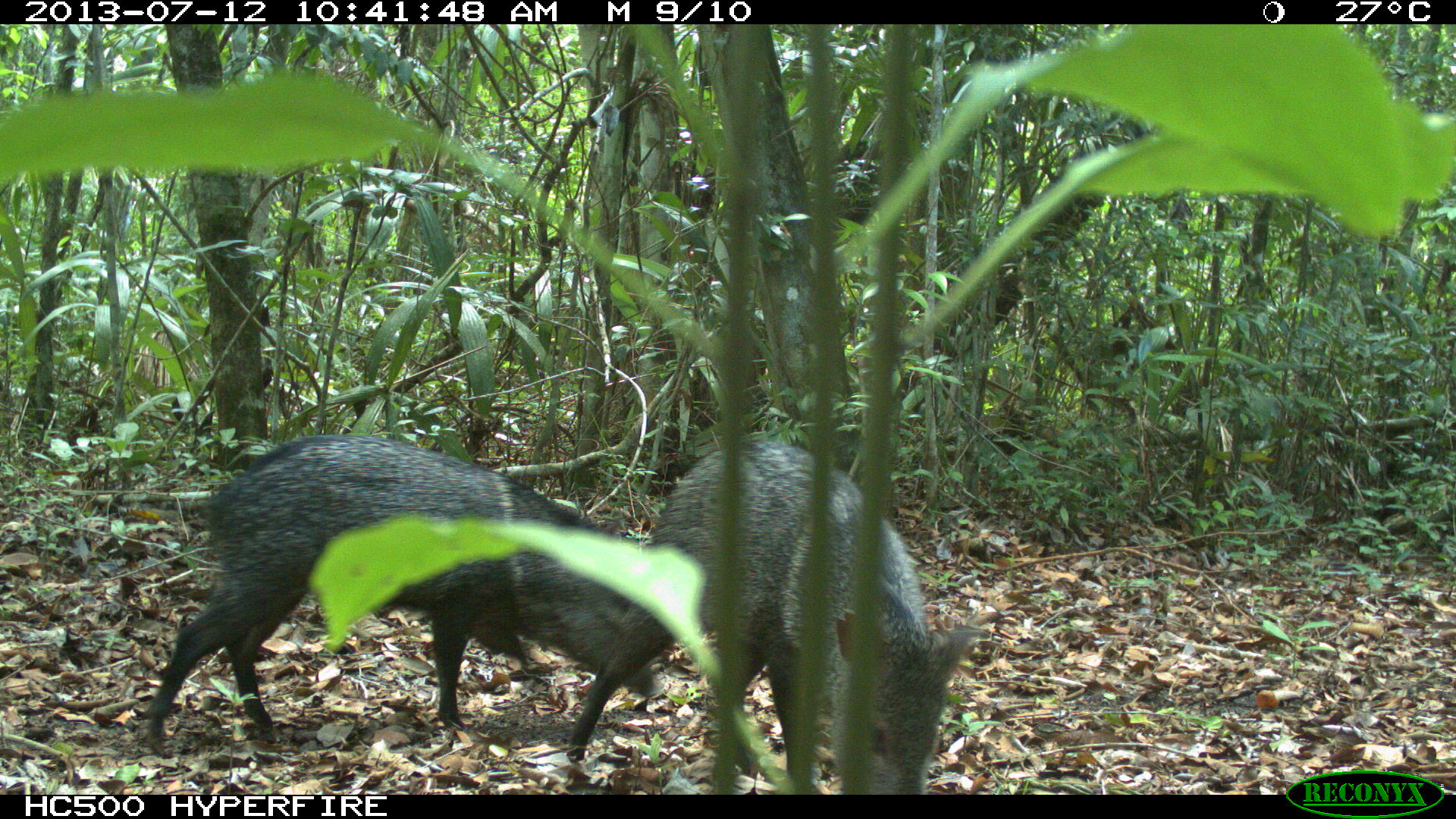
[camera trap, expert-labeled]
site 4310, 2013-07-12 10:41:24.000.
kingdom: Animalia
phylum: Chordata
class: Mammalia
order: Artiodactyla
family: Tayassuidae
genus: Pecari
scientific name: Pecari tajacu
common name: collared peccary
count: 13